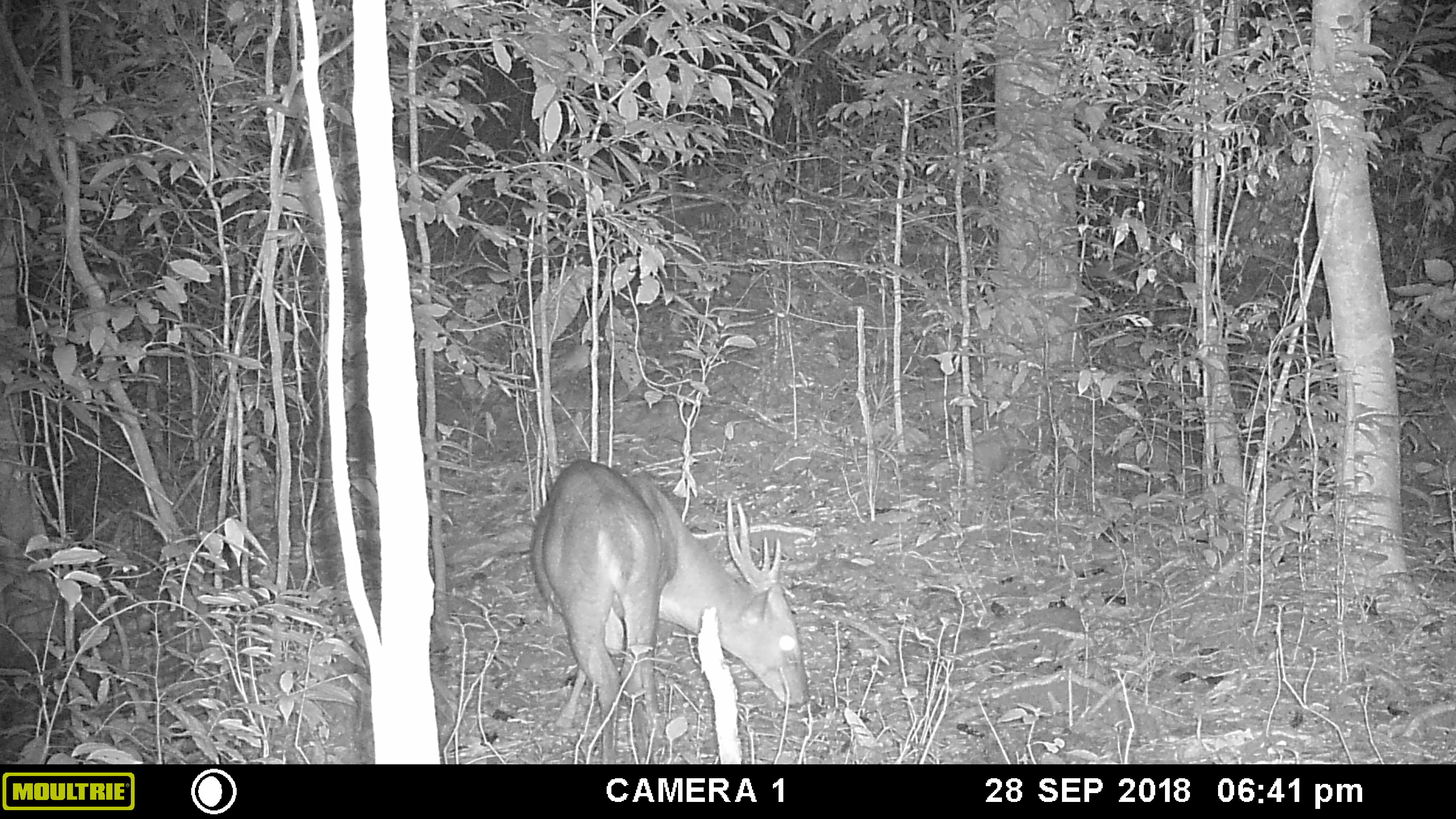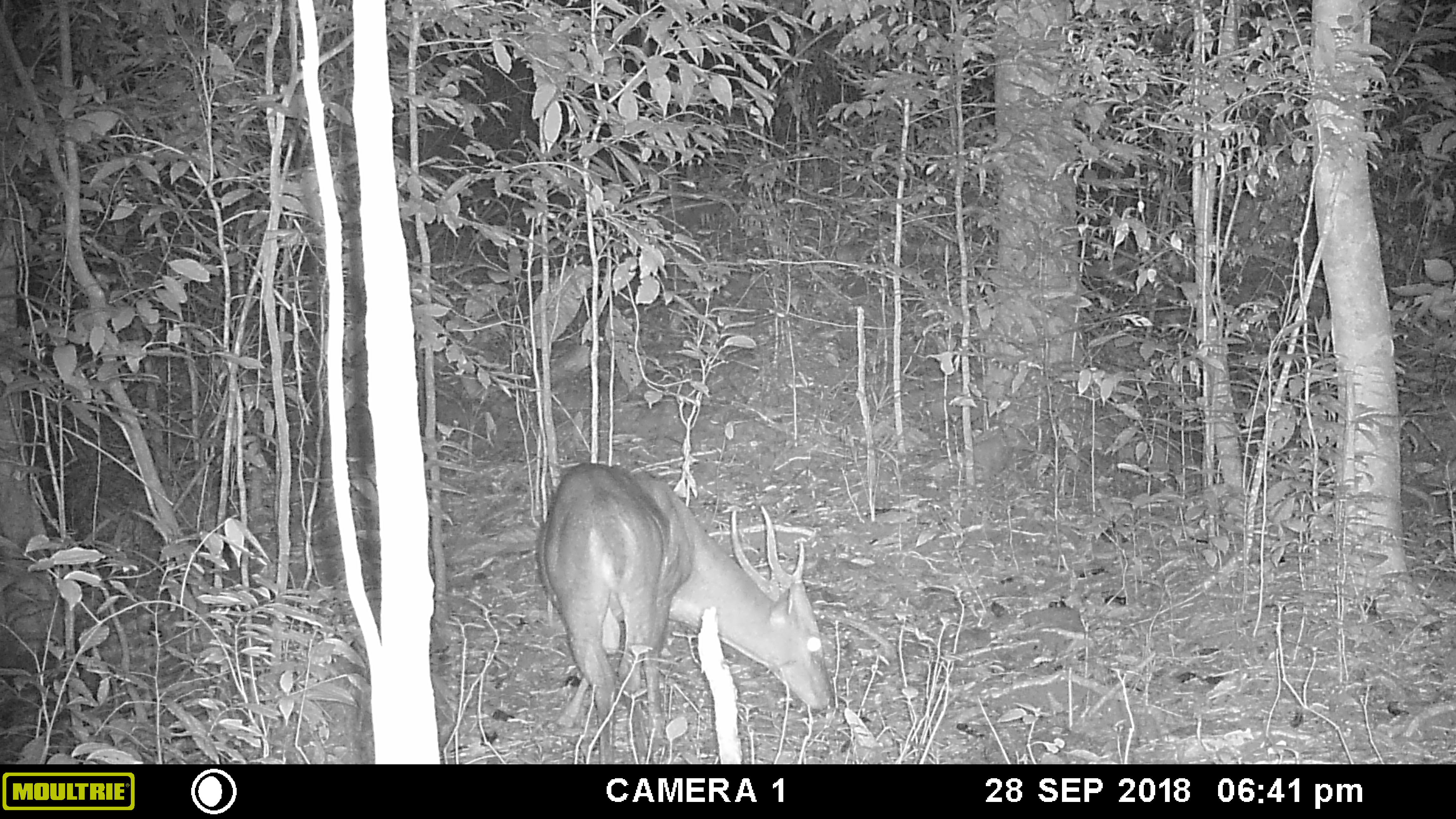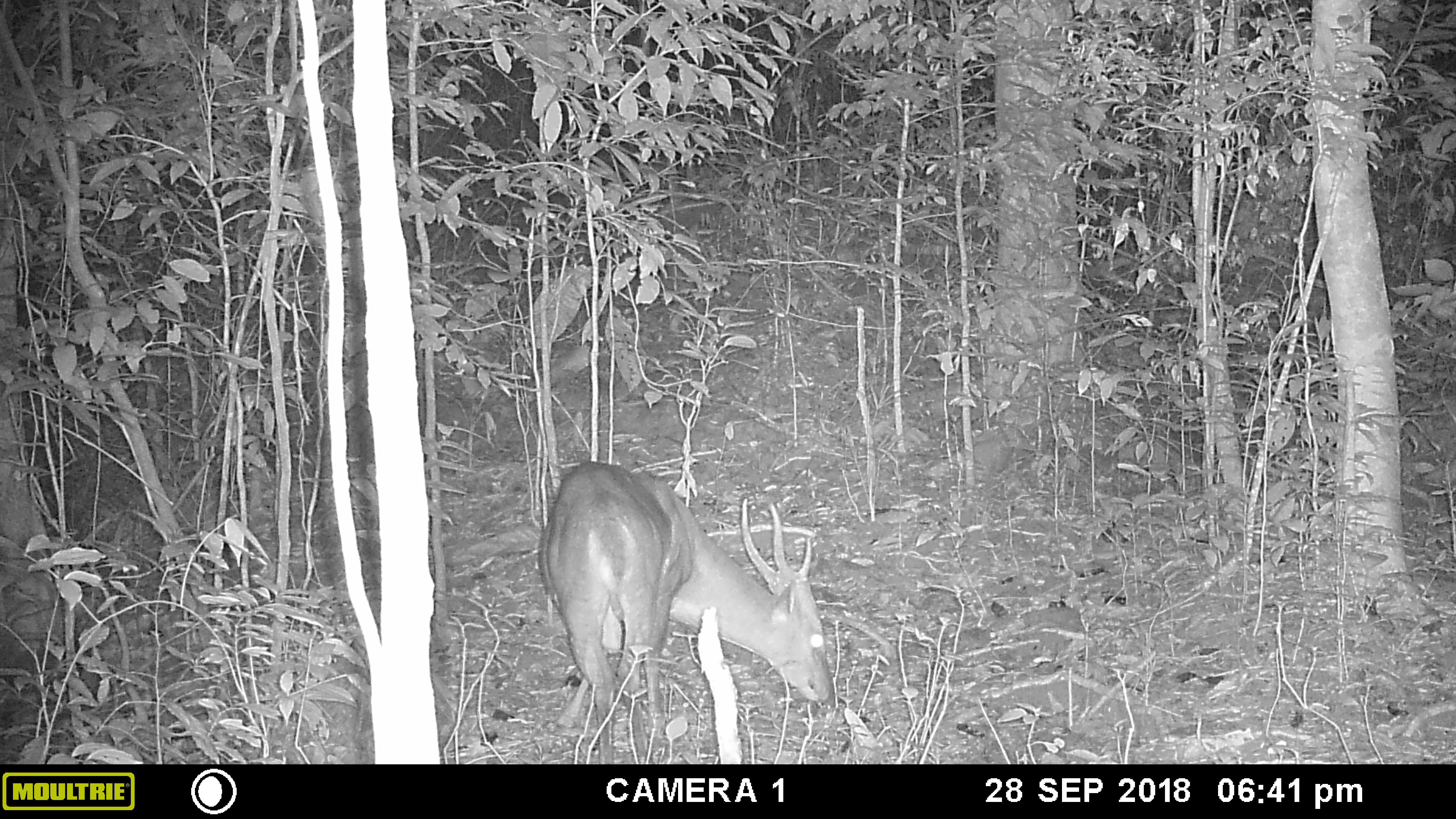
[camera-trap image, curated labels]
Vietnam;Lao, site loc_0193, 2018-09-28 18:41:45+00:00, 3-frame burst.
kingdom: Animalia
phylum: Chordata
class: Mammalia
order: Artiodactyla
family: Cervidae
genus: Muntiacus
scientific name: Muntiacus vuquangensis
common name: large-antlered muntjac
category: large antlered muntjac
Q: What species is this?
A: Large antlered muntjac (large-antlered muntjac) (Muntiacus vuquangensis).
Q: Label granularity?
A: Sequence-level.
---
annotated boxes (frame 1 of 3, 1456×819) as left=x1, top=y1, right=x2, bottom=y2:
large antlered muntjac: left=530, top=458, right=809, bottom=764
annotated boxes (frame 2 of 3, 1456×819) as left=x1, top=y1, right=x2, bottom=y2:
large antlered muntjac: left=533, top=461, right=833, bottom=764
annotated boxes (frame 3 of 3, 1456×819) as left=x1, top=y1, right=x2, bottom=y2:
large antlered muntjac: left=538, top=461, right=833, bottom=764